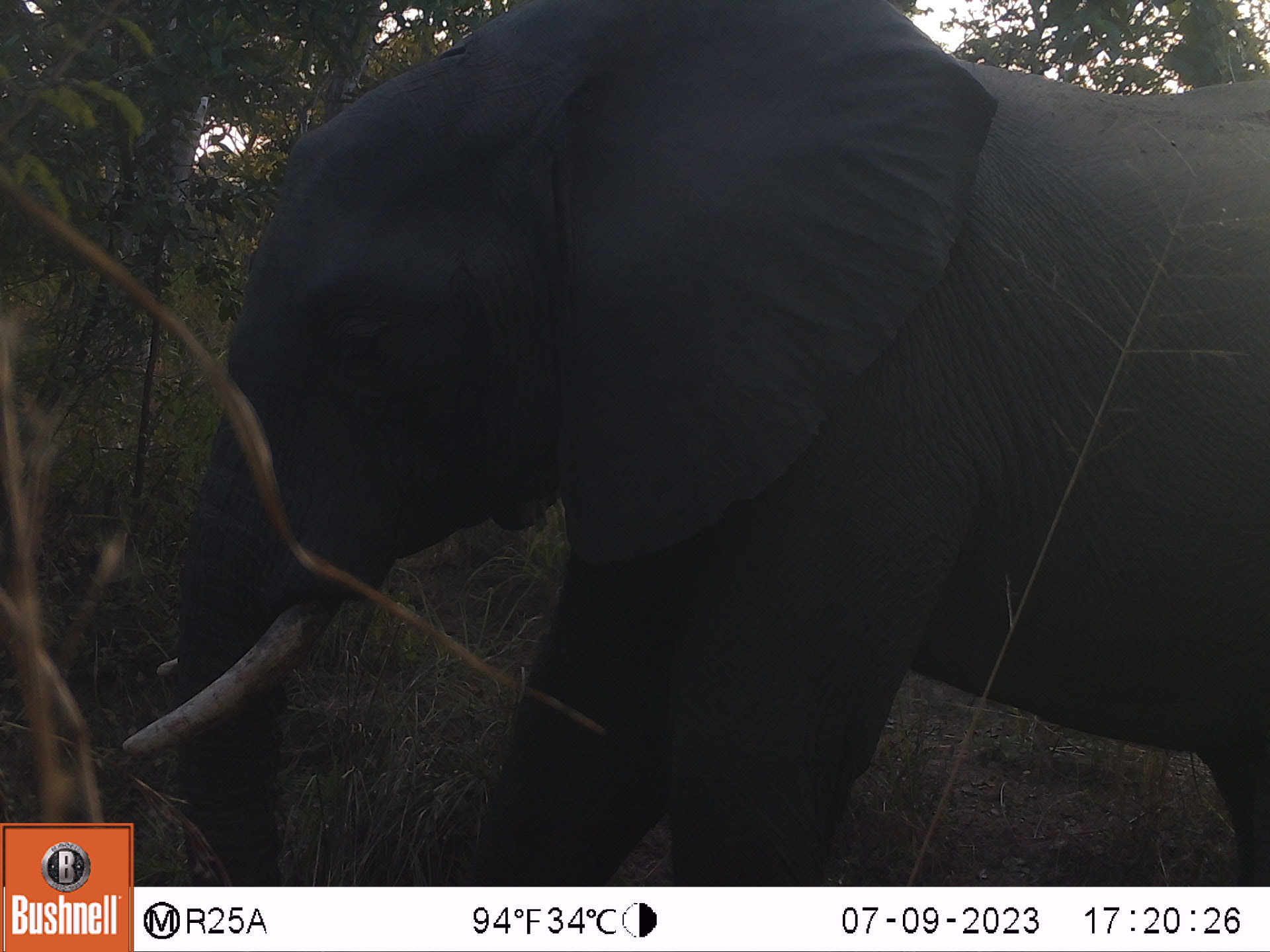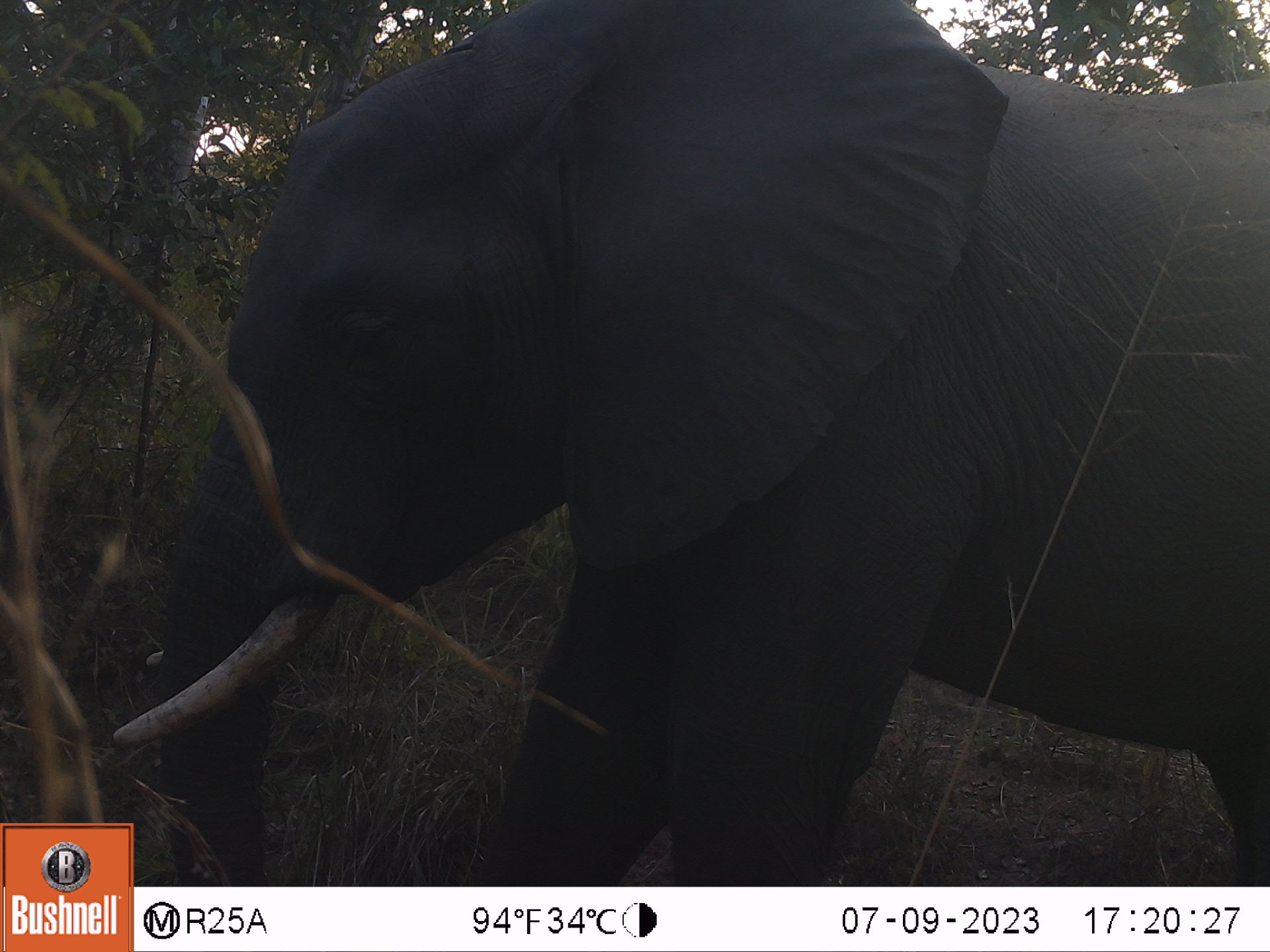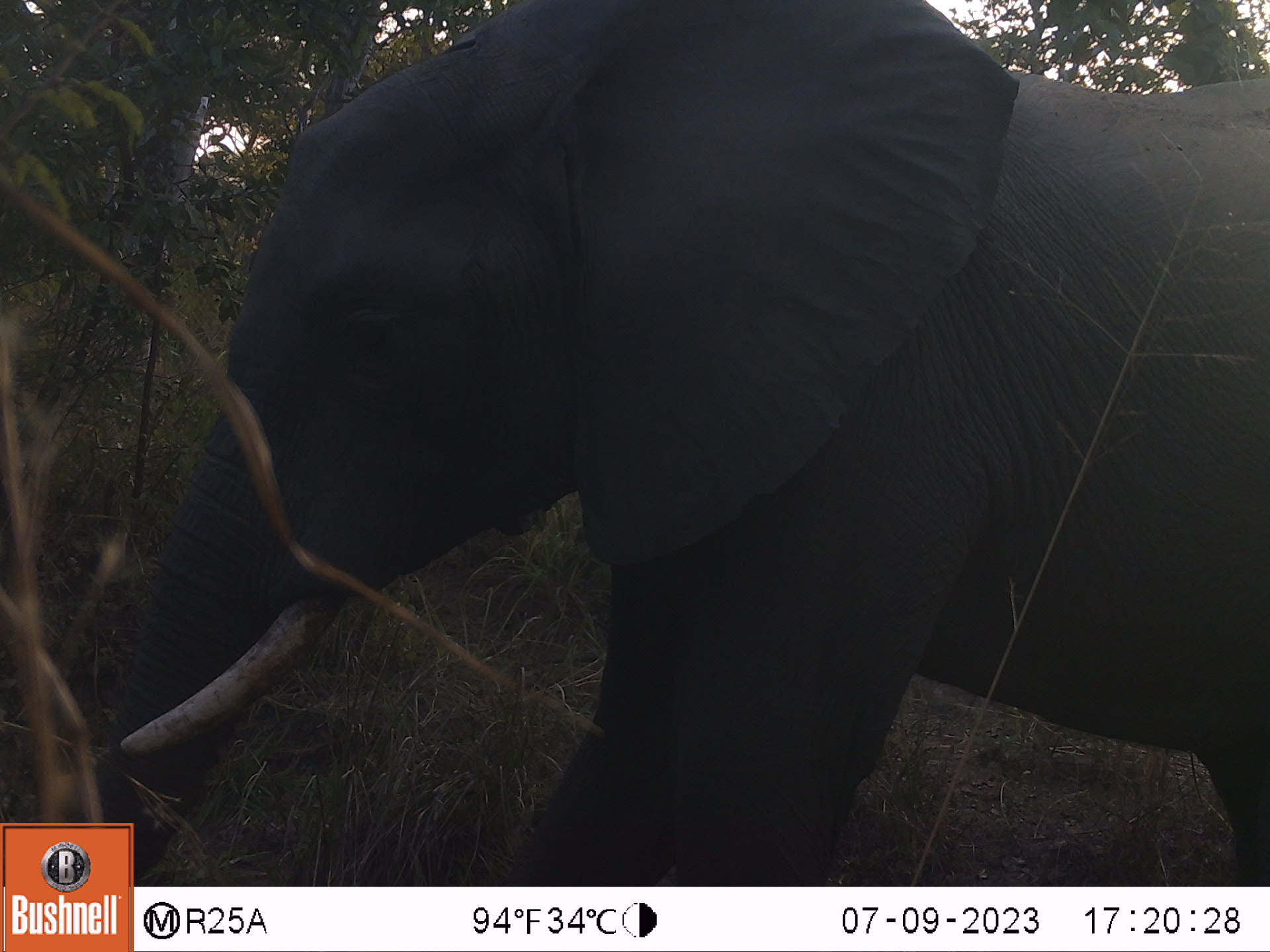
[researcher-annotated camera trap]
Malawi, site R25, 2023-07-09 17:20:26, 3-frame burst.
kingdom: Animalia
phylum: Chordata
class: Mammalia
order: Proboscidea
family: Elephantidae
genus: Loxodonta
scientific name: Loxodonta africana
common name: african savanna elephant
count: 1